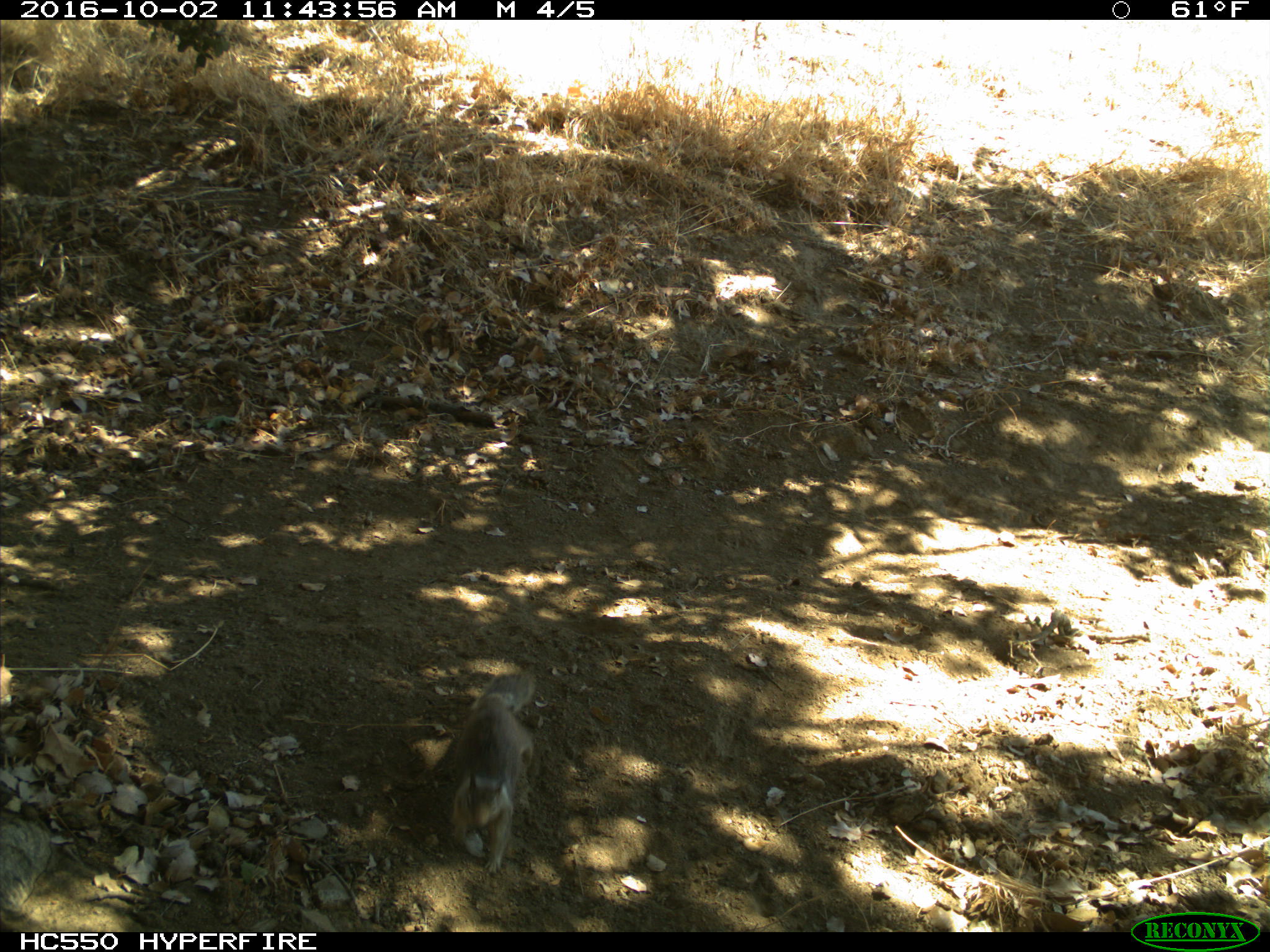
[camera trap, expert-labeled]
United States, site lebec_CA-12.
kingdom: Animalia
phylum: Chordata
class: Mammalia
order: Rodentia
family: Sciuridae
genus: Otospermophilus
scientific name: Otospermophilus beecheyi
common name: california ground squirrel